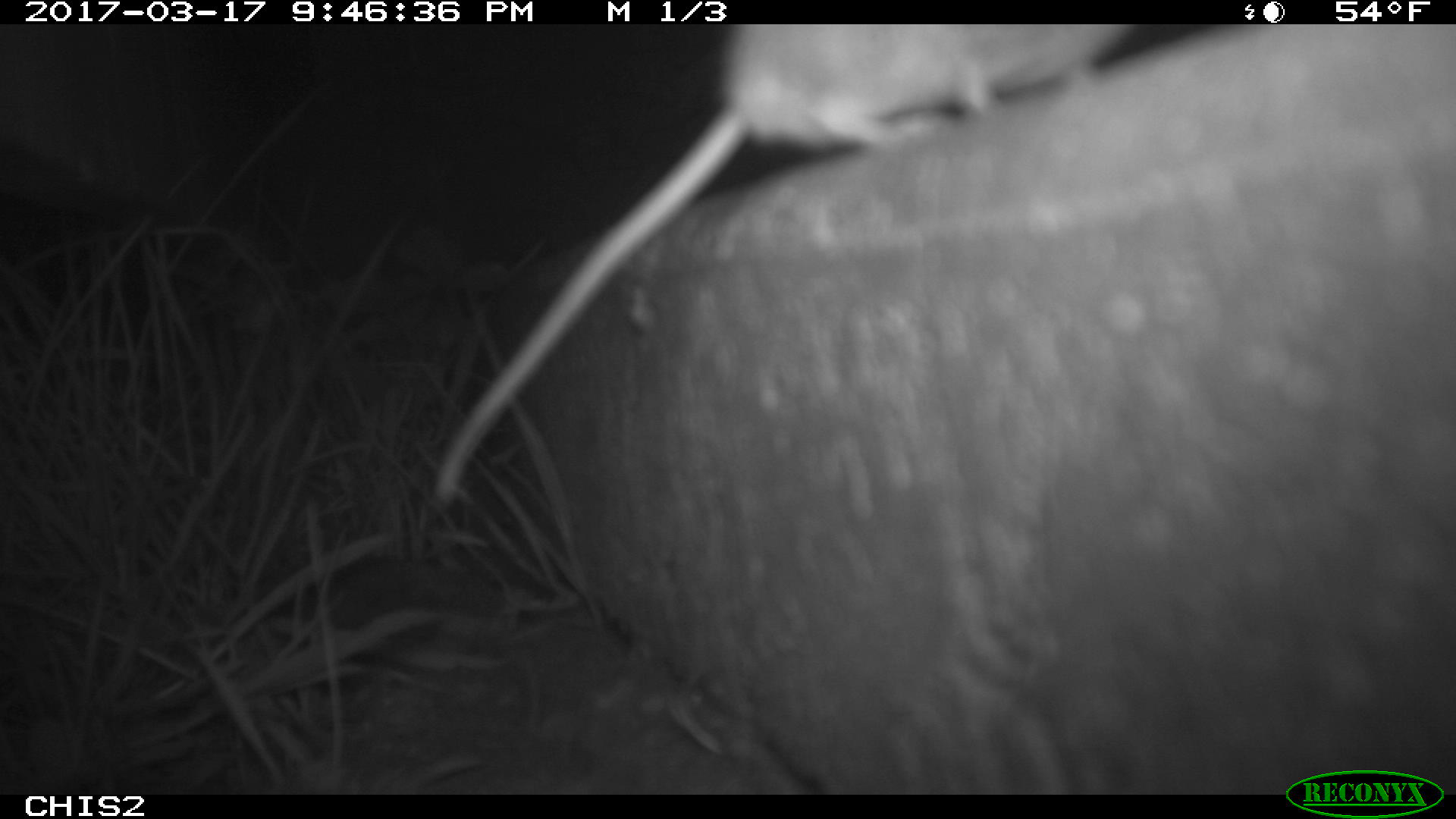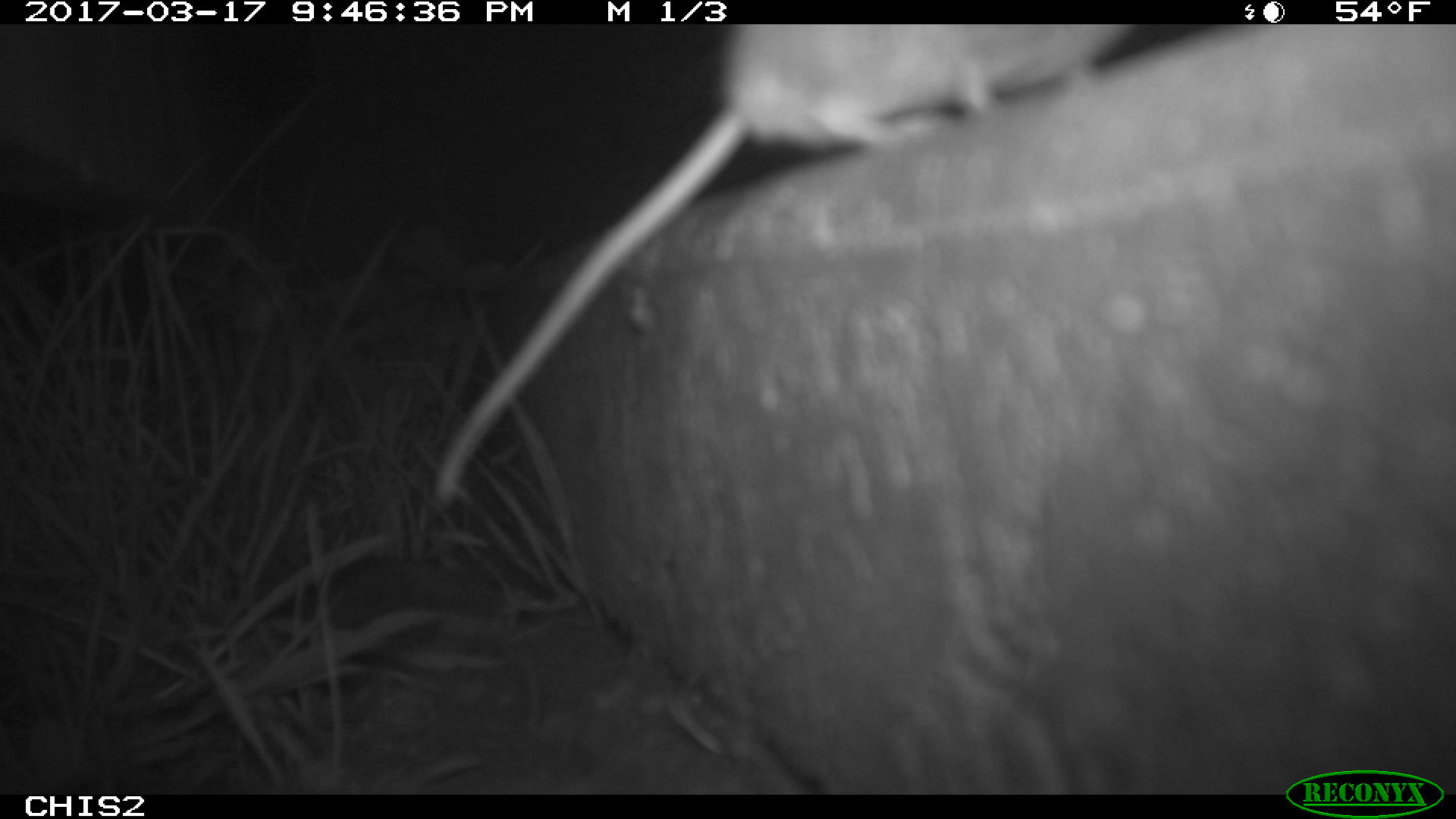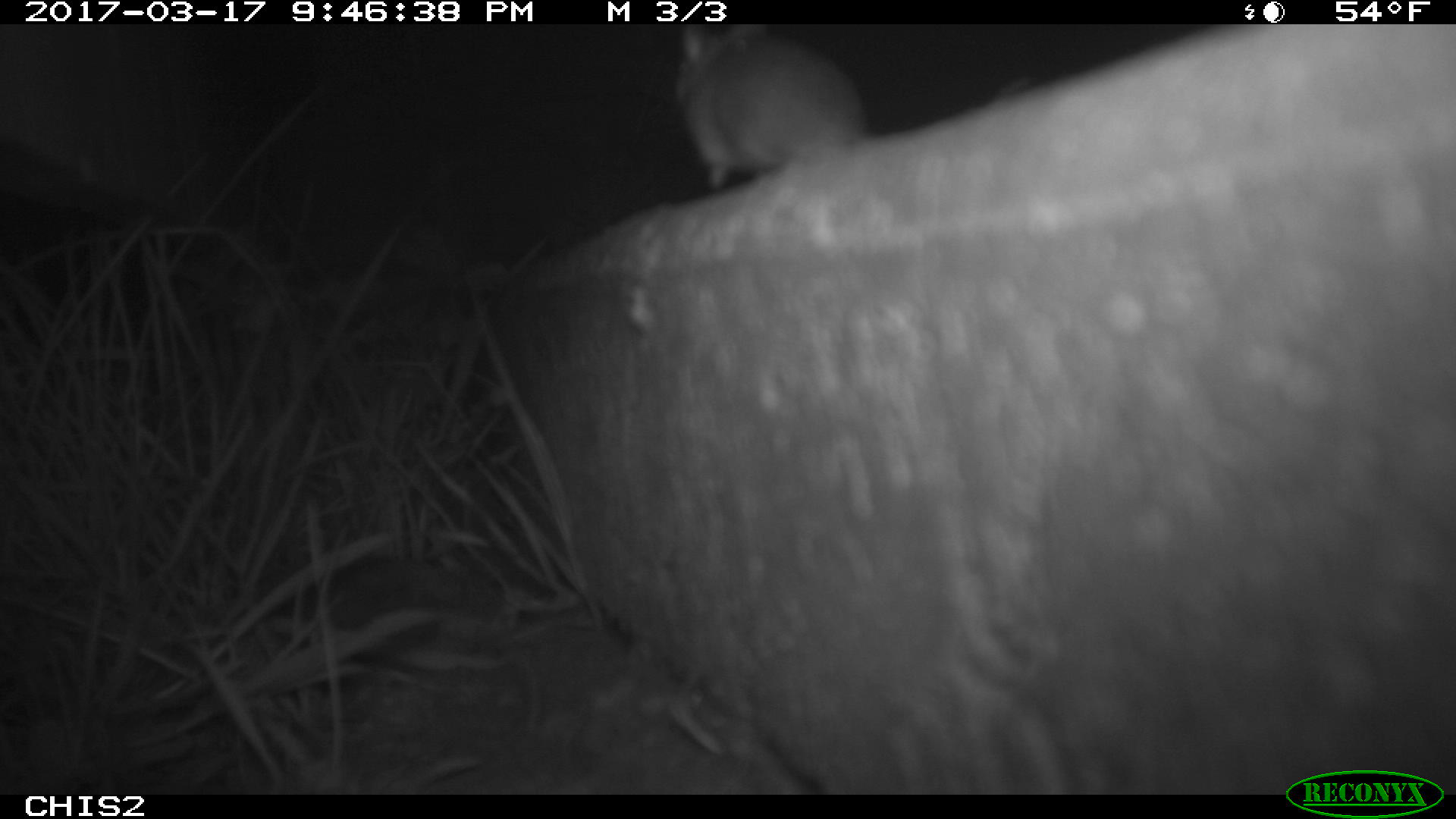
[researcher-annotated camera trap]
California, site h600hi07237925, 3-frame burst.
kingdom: Animalia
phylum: Chordata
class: Mammalia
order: Rodentia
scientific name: Rodentia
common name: rodent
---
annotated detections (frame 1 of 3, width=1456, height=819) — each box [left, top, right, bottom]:
rodent: [434, 24, 1133, 506]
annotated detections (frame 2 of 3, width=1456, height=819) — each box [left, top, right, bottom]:
rodent: [434, 24, 1137, 502]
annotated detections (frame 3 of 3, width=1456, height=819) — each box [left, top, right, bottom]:
rodent: [670, 29, 866, 219]